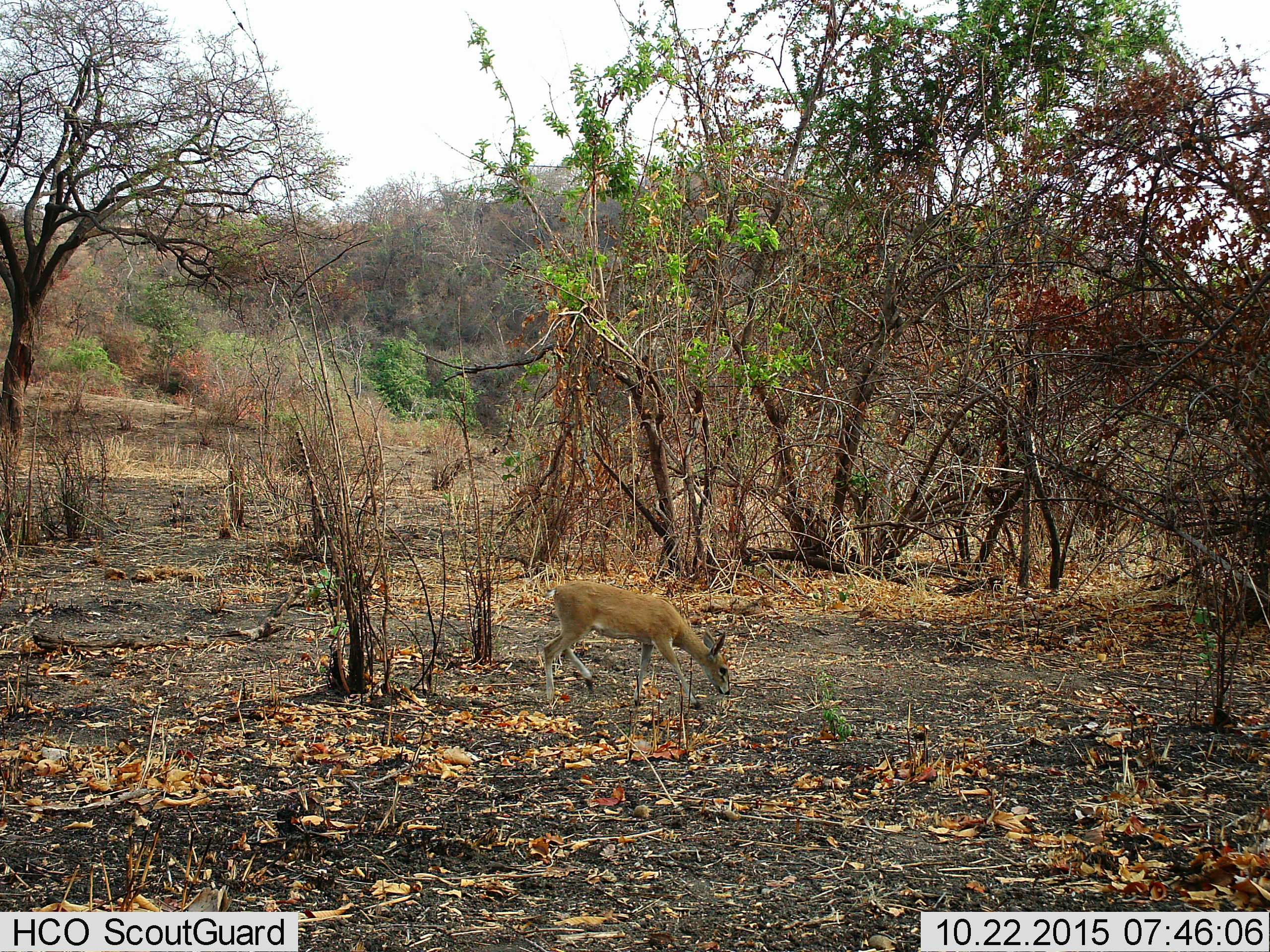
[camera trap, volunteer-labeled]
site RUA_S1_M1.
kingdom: Animalia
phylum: Chordata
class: Mammalia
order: Artiodactyla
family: Bovidae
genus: Sylvicapra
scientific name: Sylvicapra grimmia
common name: common duiker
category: duikercommongrey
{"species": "duikercommongrey (common duiker) (Sylvicapra grimmia)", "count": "1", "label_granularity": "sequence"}